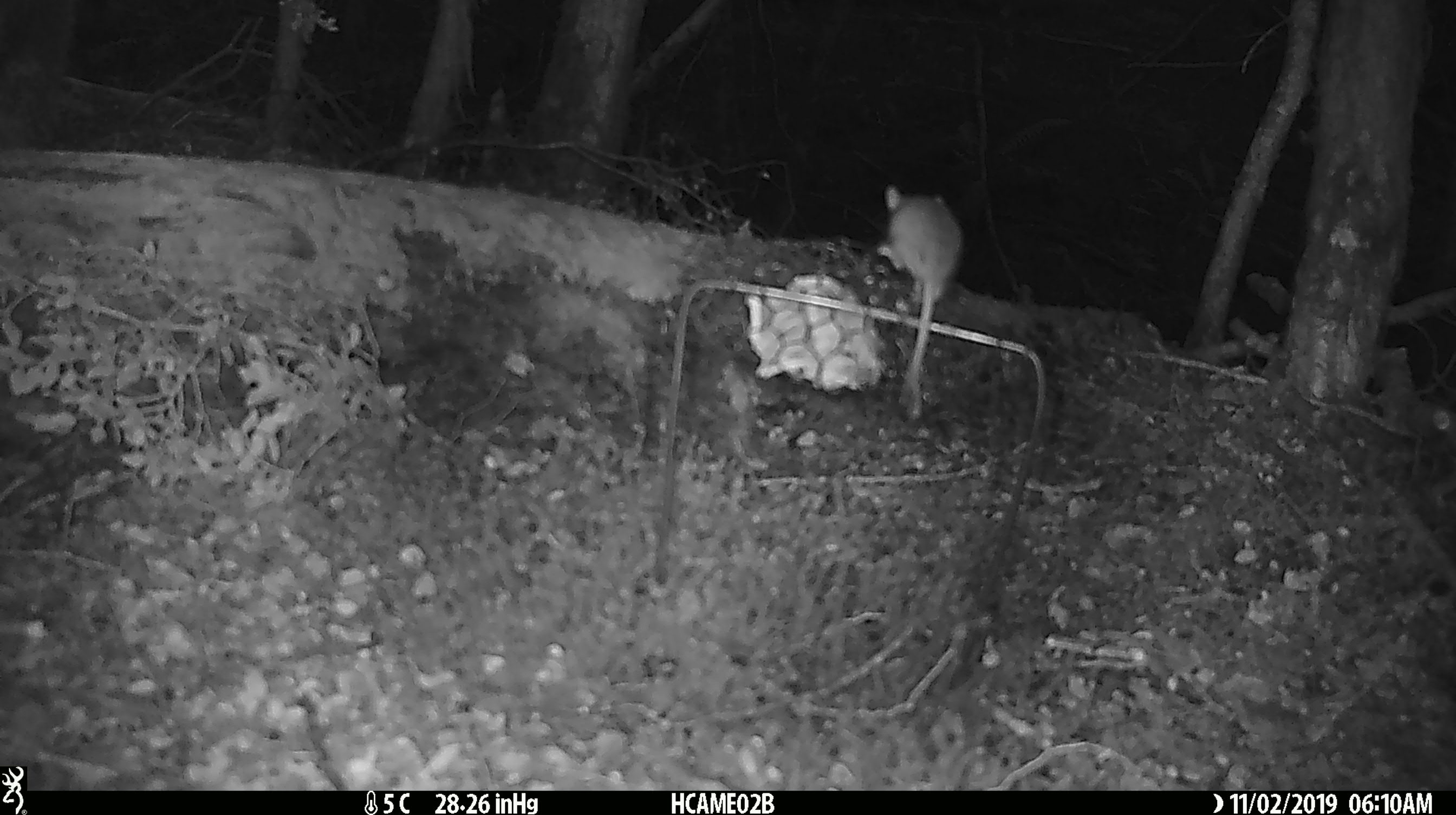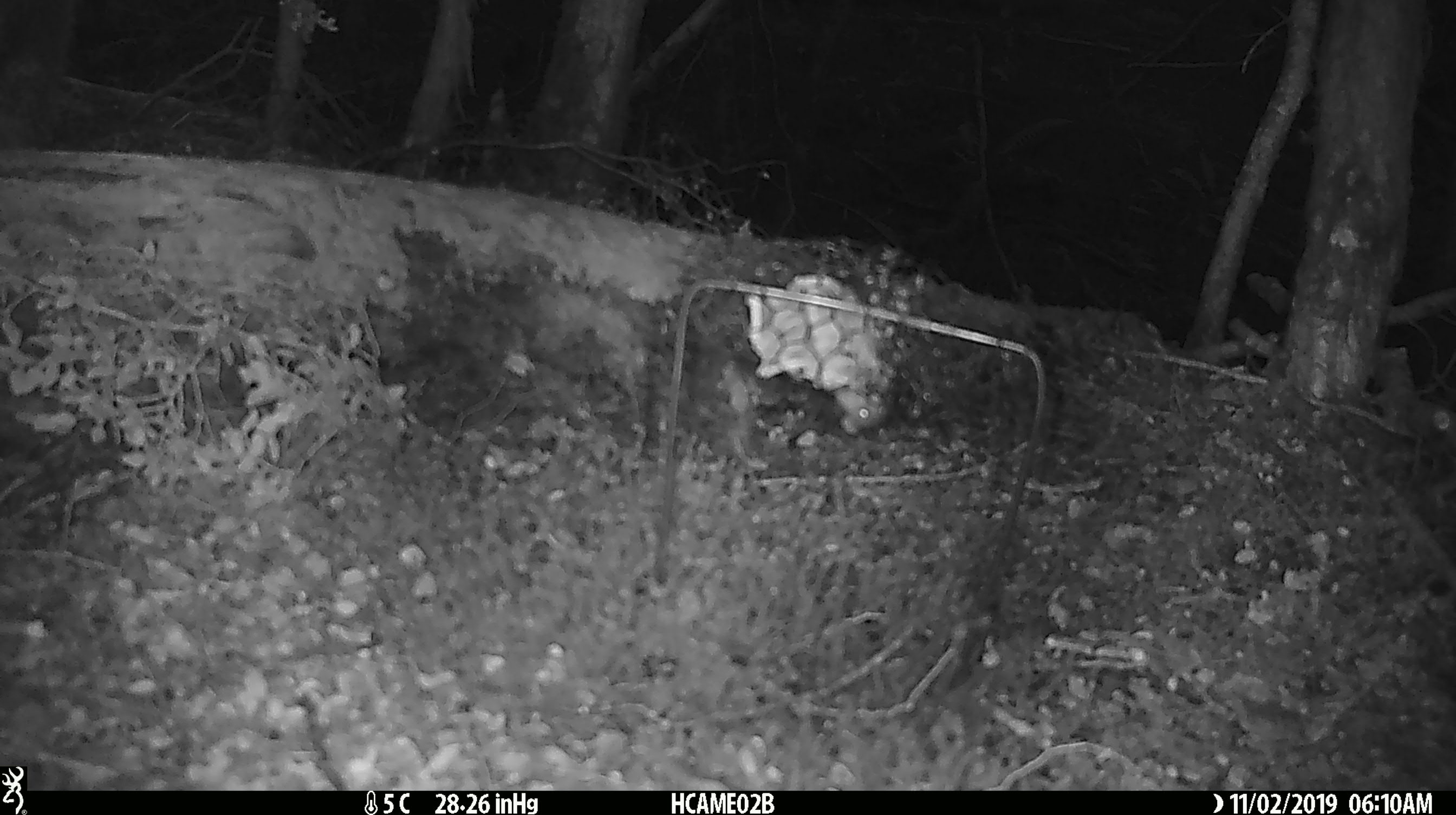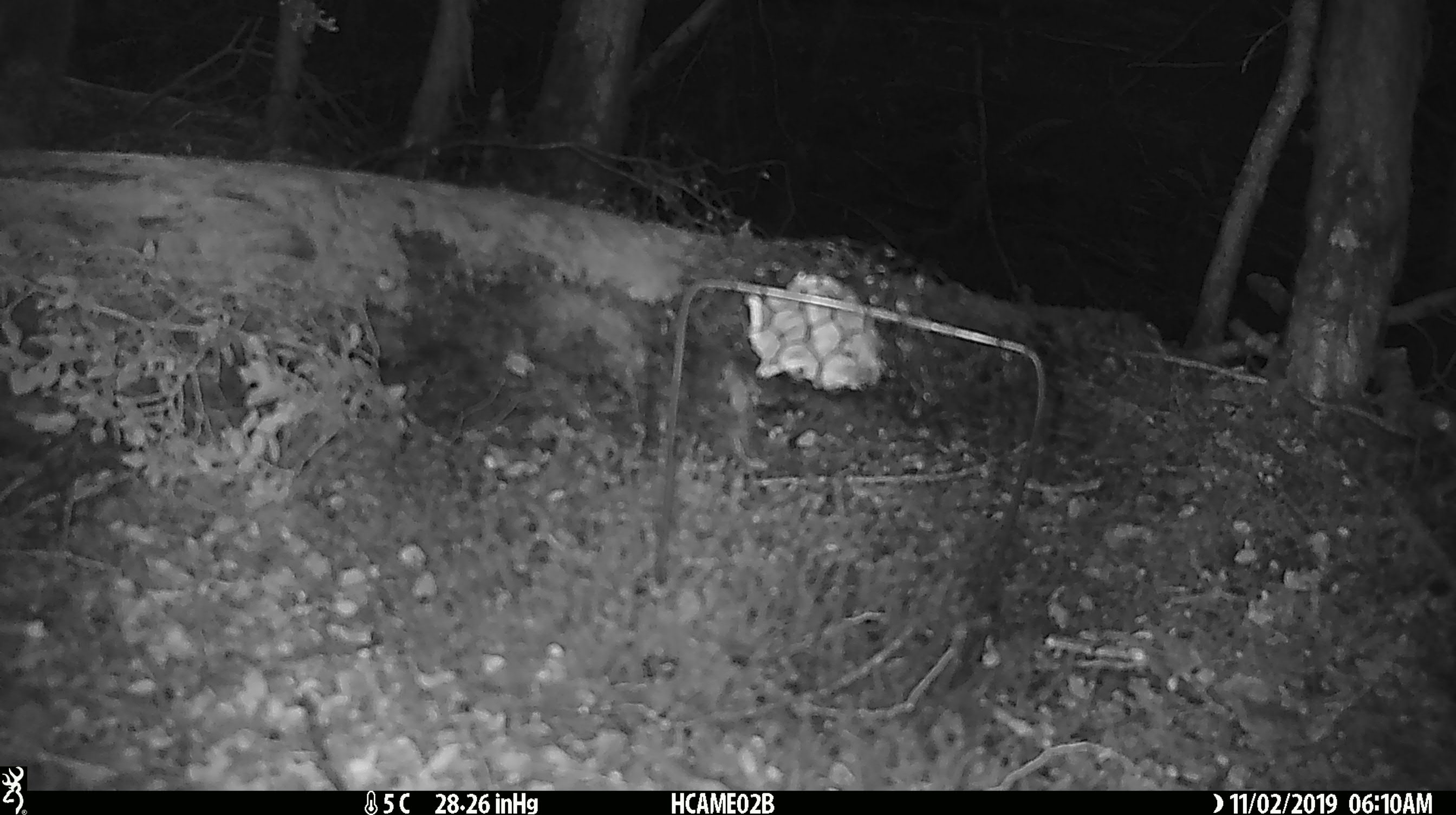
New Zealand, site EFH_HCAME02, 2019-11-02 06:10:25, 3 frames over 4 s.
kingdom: Animalia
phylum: Chordata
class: Mammalia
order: Rodentia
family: Muridae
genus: Mus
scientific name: Mus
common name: mouse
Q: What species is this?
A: Mouse (Mus).